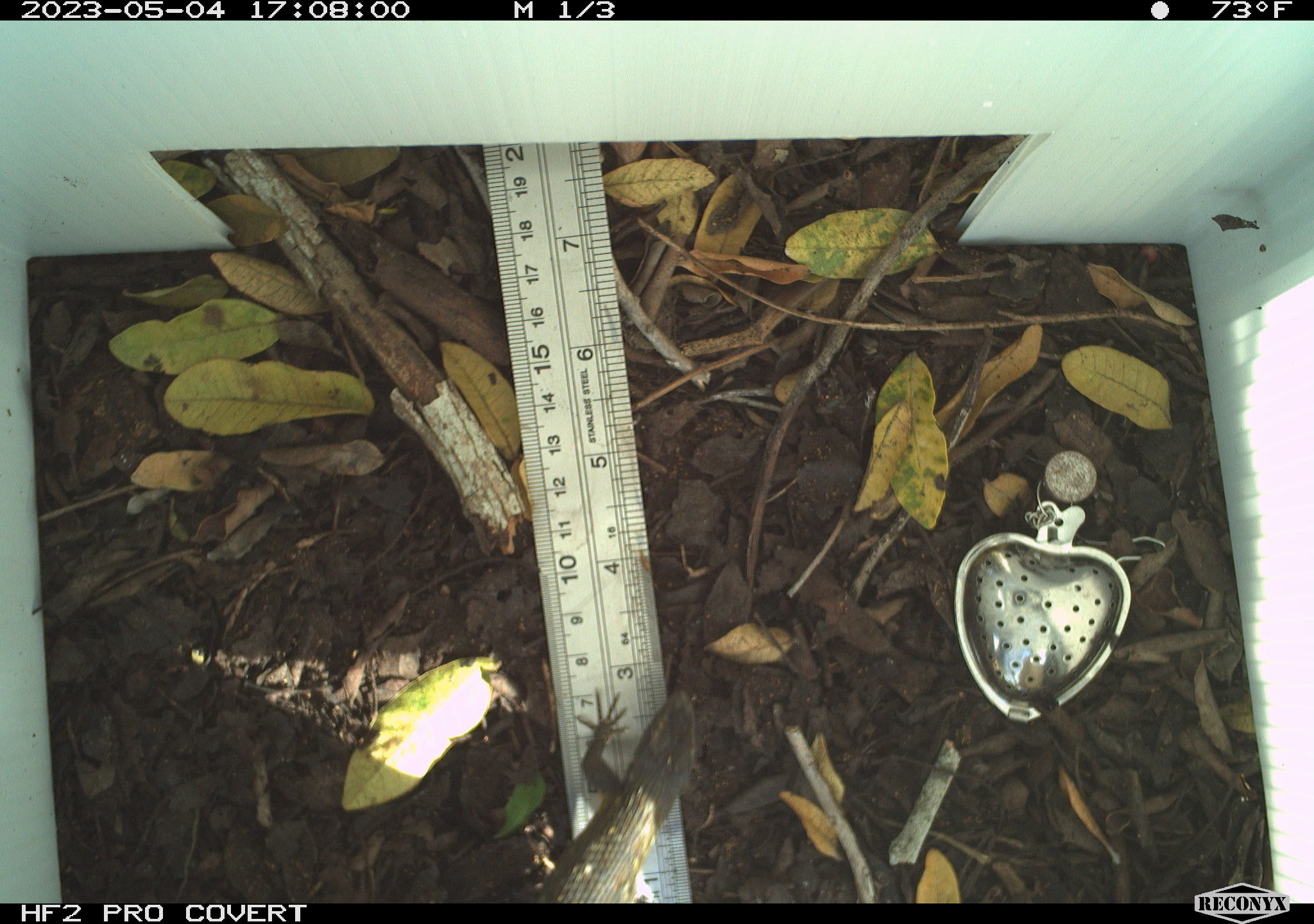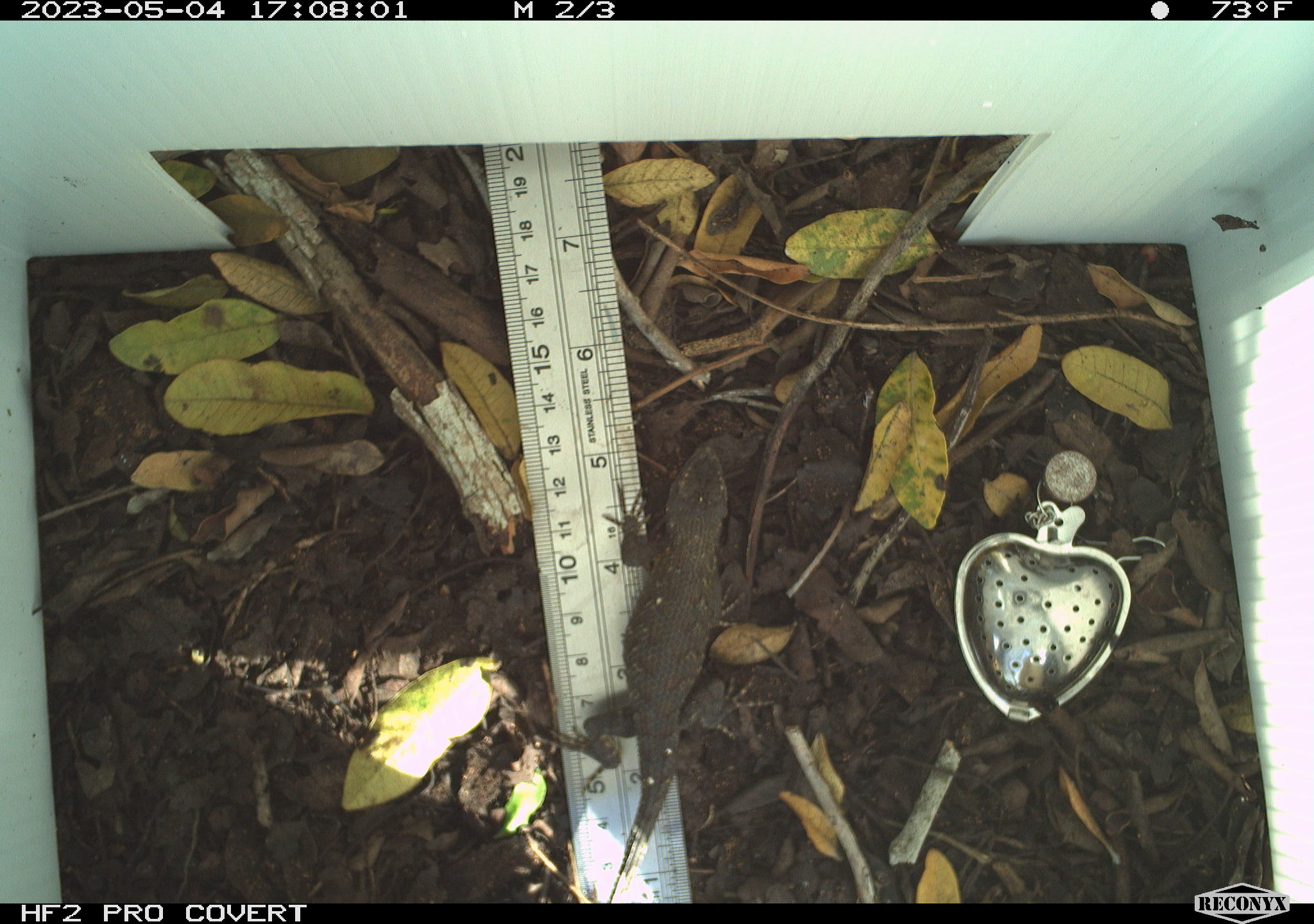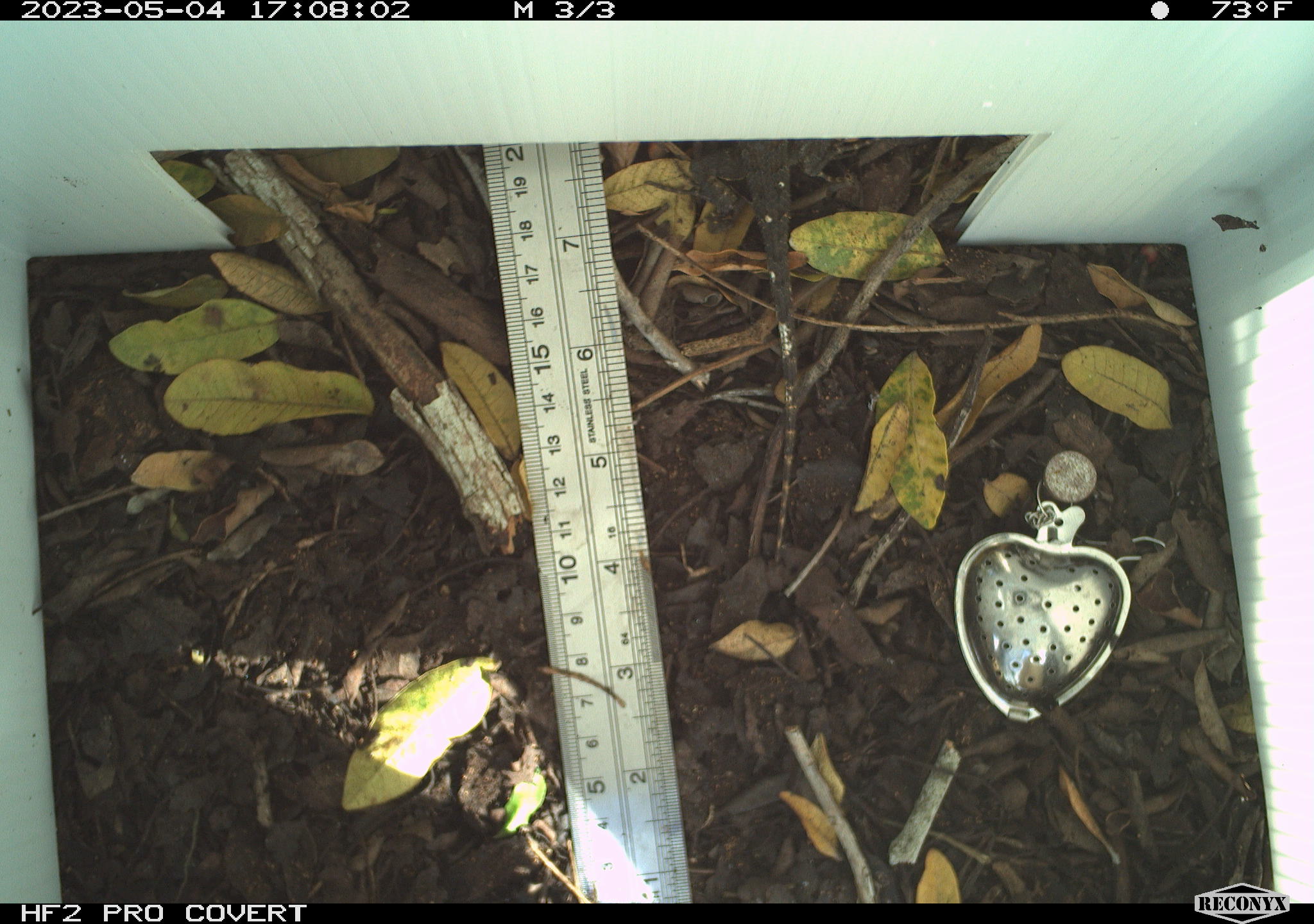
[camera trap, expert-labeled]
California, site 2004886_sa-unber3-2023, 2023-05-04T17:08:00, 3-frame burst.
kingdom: Animalia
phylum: Chordata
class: Reptilia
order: Squamata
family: Phrynosomatidae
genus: Sceloporus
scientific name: Sceloporus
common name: spiny lizards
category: sceloporus species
Sceloporus species (spiny lizards) (Sceloporus).